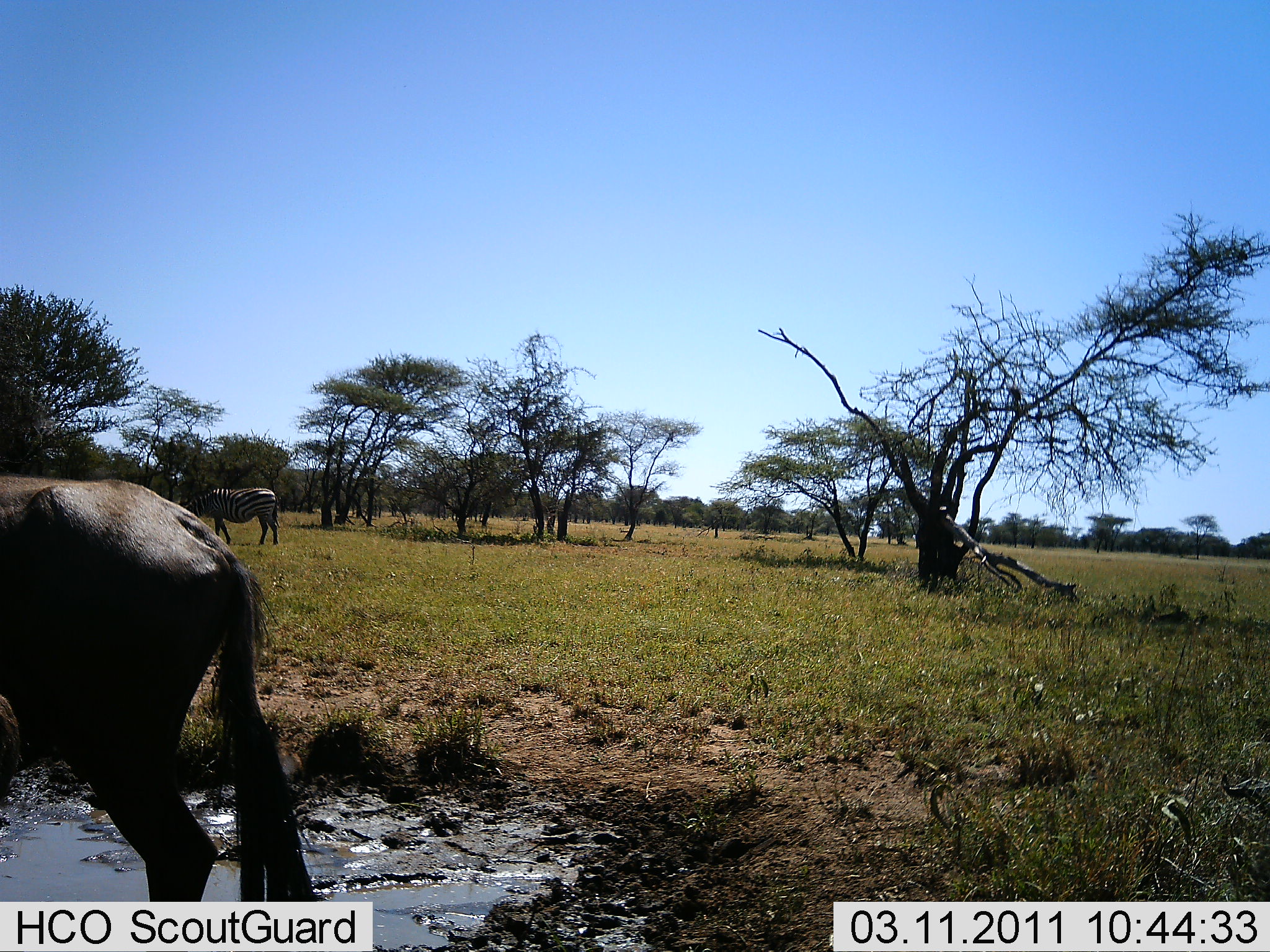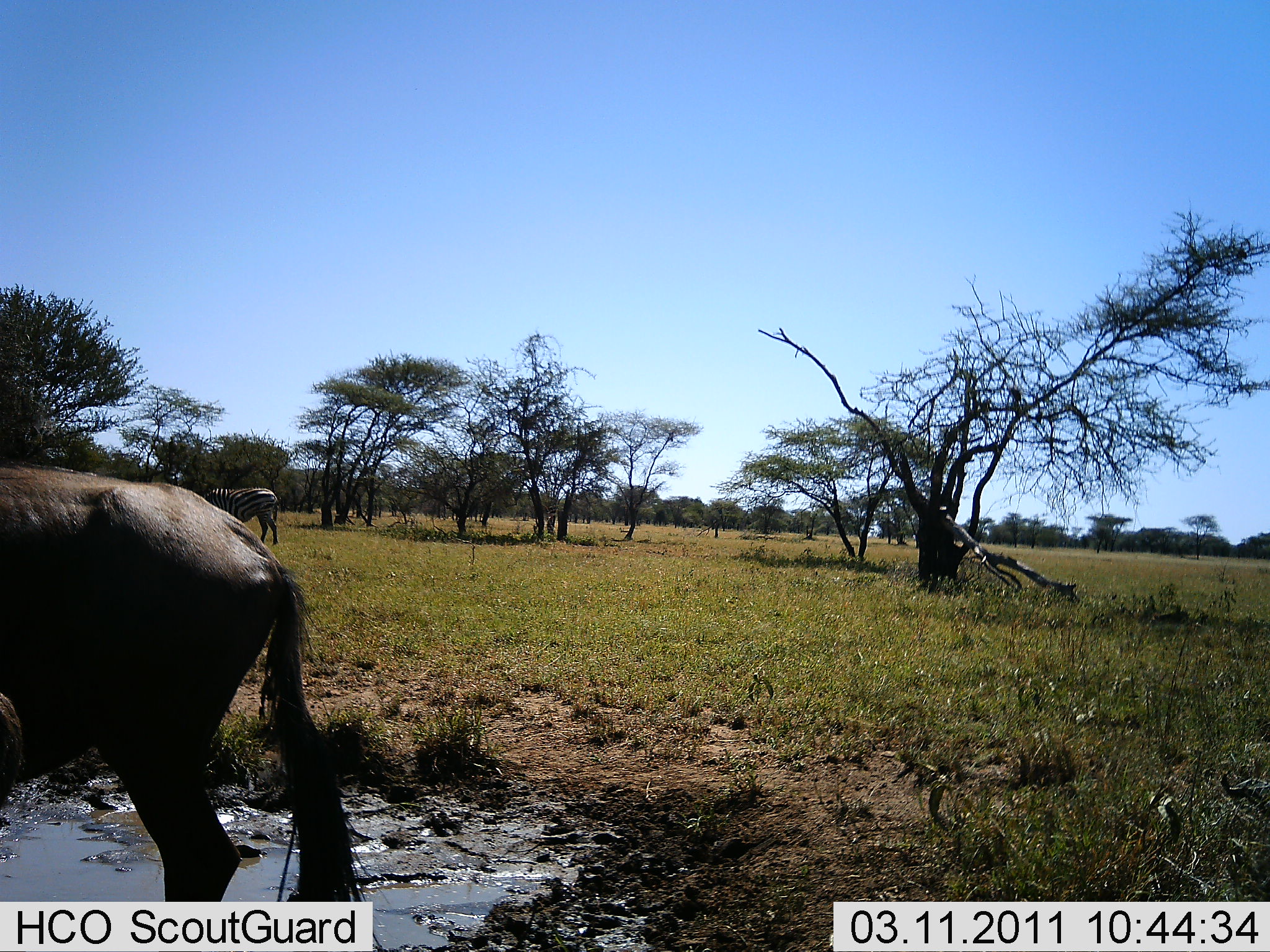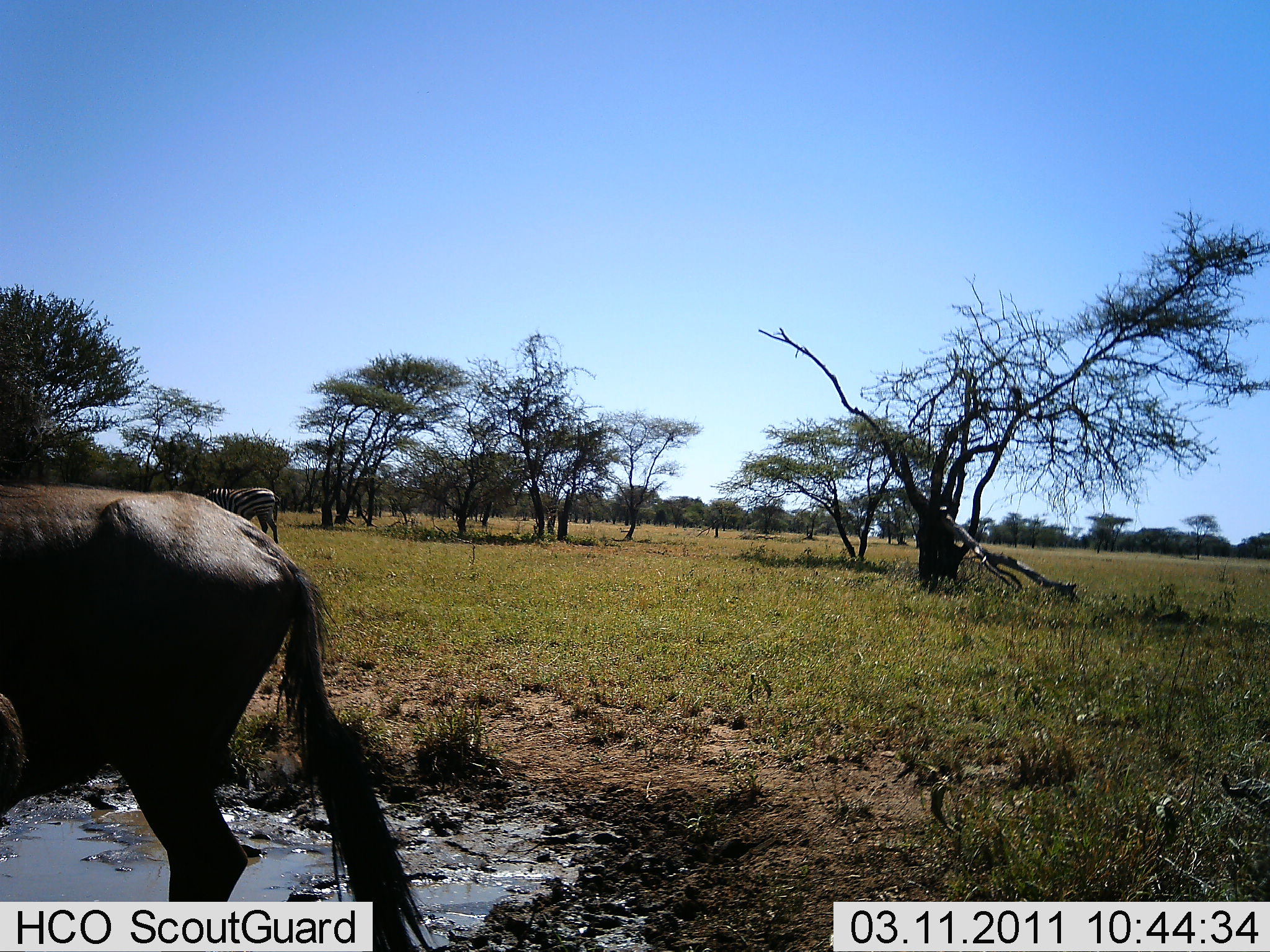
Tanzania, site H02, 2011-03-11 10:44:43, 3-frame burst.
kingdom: Animalia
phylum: Chordata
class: Mammalia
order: Artiodactyla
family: Bovidae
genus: Connochaetes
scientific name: Connochaetes taurinus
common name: blue wildebeest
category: wildebeest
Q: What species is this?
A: Wildebeest (blue wildebeest) (Connochaetes taurinus).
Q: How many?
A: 1.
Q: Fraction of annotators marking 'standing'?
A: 88%.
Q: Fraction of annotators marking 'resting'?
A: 0%.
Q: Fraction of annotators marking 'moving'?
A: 19%.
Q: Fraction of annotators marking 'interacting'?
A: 0%.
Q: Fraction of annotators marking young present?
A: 0%.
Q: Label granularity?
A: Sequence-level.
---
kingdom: Animalia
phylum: Chordata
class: Mammalia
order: Perissodactyla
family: Equidae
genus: Equus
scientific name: Equus quagga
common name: plains zebra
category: zebra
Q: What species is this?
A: Zebra (plains zebra) (Equus quagga).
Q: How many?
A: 1.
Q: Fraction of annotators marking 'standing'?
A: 80%.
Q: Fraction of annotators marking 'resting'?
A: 0%.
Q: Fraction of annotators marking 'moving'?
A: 0%.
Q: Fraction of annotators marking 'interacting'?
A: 0%.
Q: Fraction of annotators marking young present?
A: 0%.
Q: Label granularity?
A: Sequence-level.